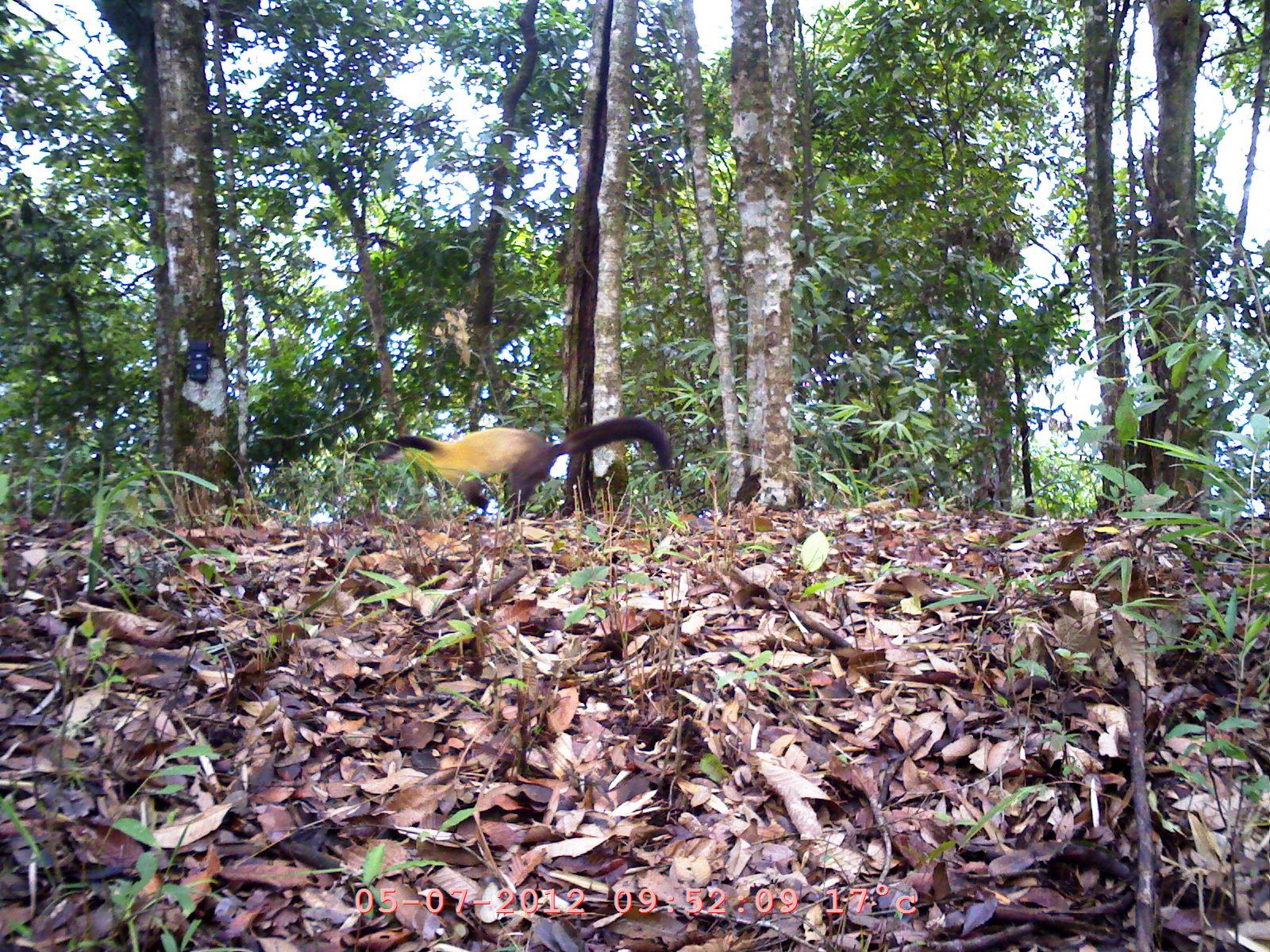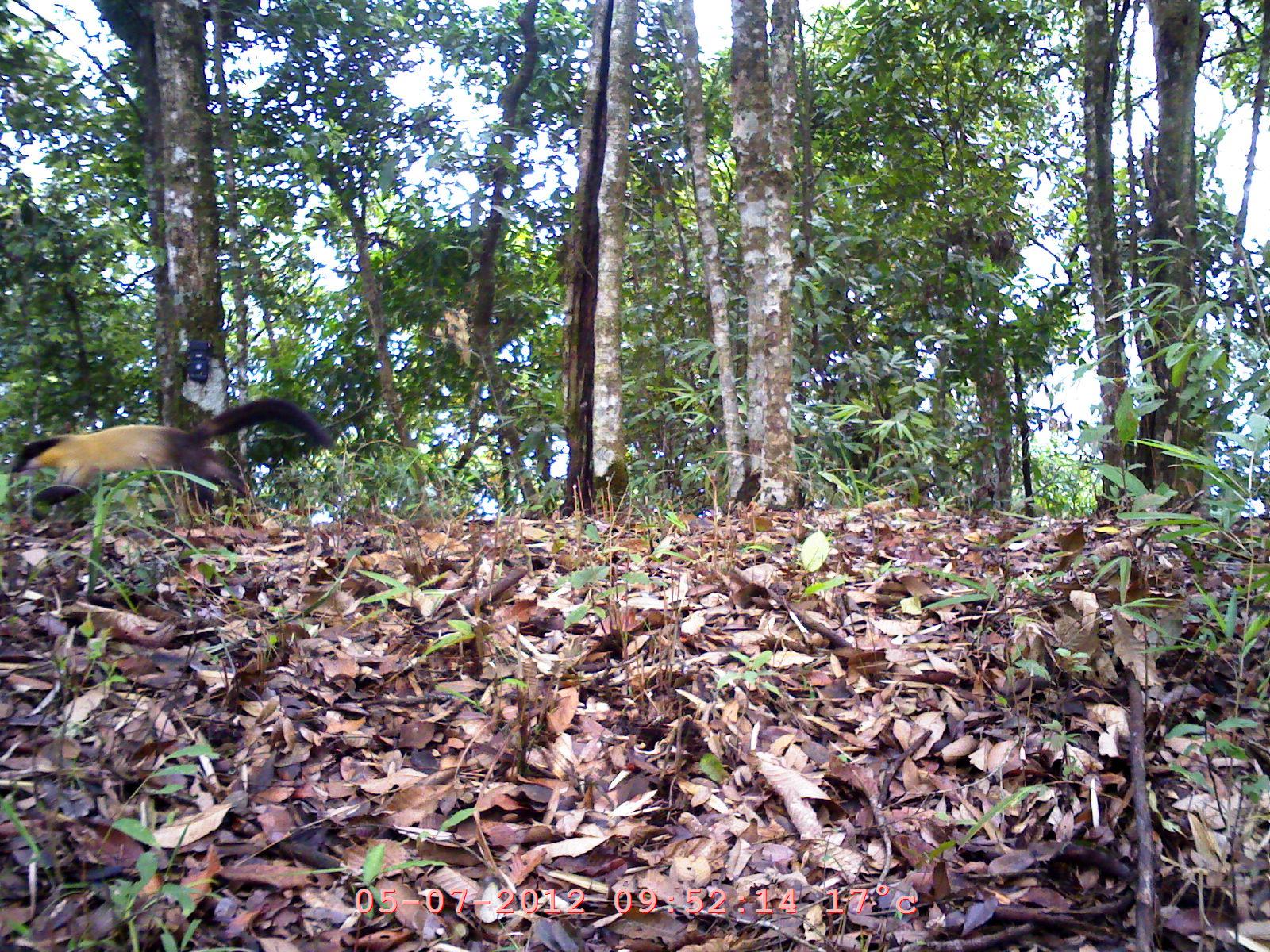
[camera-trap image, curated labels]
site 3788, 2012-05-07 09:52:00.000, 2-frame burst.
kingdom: Animalia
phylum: Chordata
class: Mammalia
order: Carnivora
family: Mustelidae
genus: Martes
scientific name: Martes flavigula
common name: yellow-throated marten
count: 1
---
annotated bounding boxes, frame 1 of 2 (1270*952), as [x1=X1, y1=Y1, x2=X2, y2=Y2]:
martes flavigula: [x1=371, y1=415, x2=675, y2=526]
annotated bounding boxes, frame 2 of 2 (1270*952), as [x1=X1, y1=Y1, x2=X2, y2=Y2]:
martes flavigula: [x1=6, y1=395, x2=336, y2=521]